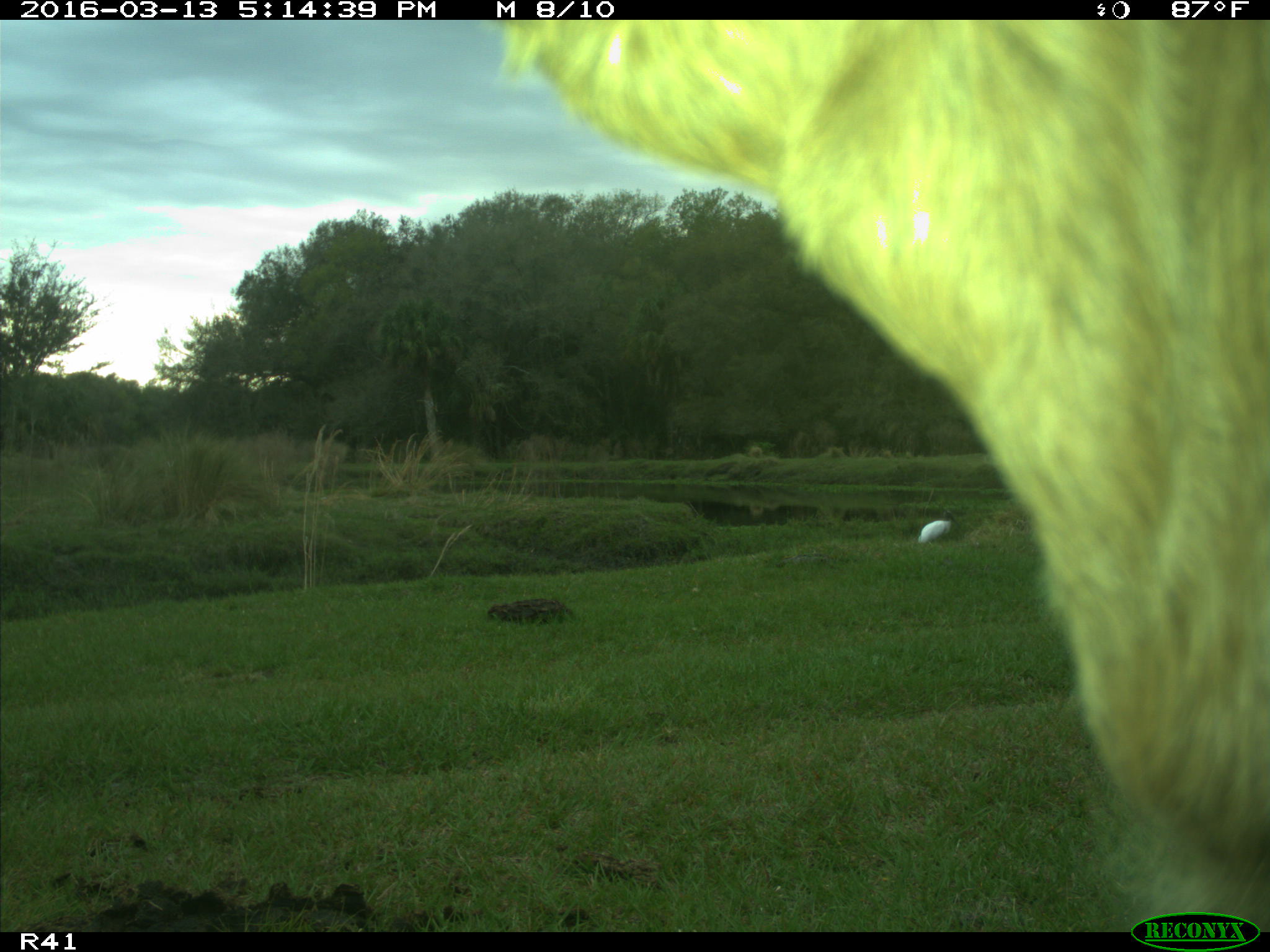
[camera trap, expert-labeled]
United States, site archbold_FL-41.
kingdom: Animalia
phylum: Chordata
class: Mammalia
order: Artiodactyla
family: Bovidae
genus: Bos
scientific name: Bos taurus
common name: domestic cow